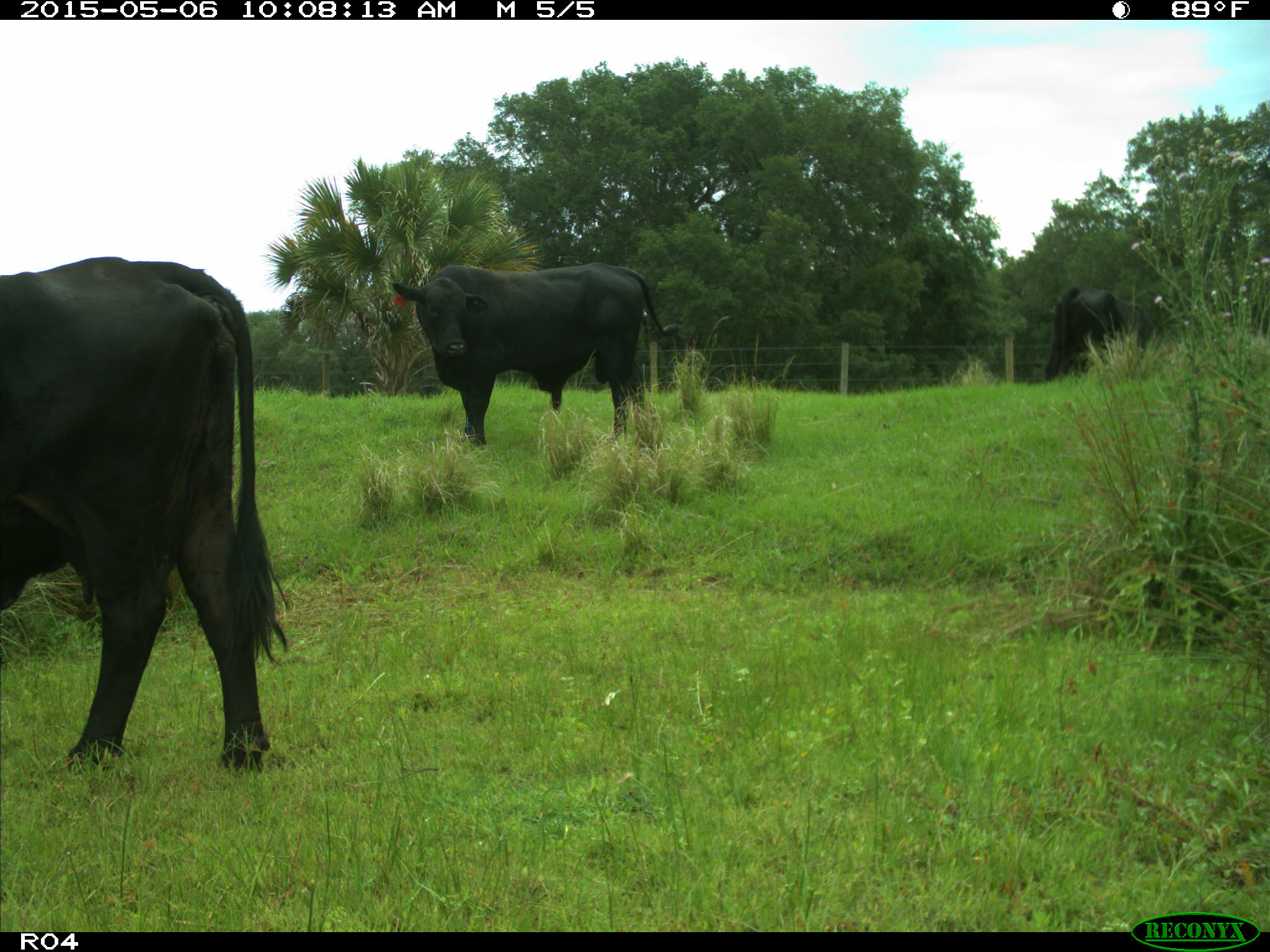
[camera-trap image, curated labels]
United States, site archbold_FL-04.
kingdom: Animalia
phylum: Chordata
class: Mammalia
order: Artiodactyla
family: Bovidae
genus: Bos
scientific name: Bos taurus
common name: domestic cow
Bos taurus (domestic cow).